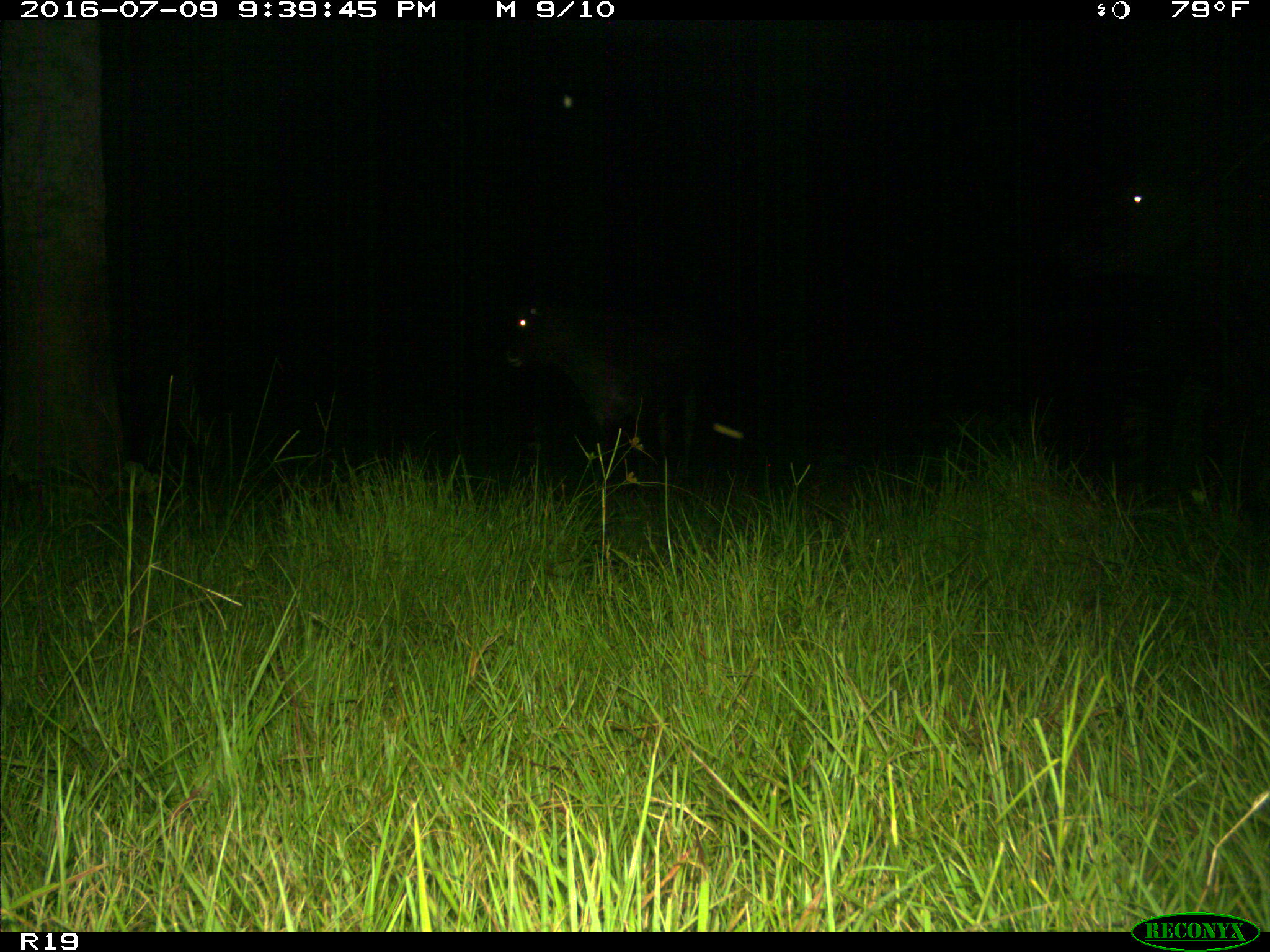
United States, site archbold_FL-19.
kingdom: Animalia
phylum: Chordata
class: Mammalia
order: Artiodactyla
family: Bovidae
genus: Bos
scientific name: Bos taurus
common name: domestic cow